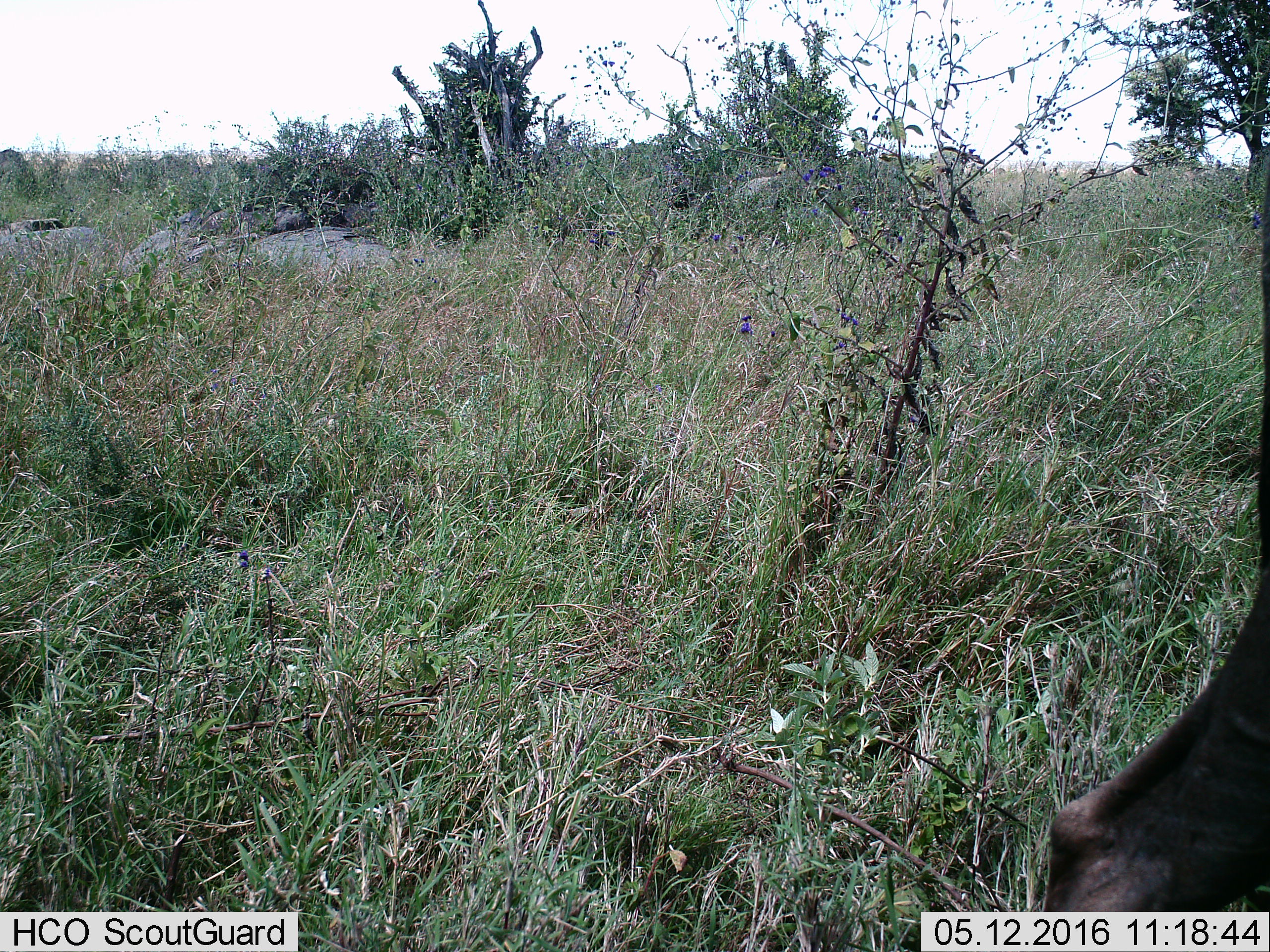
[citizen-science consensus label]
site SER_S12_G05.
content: unidentified animal